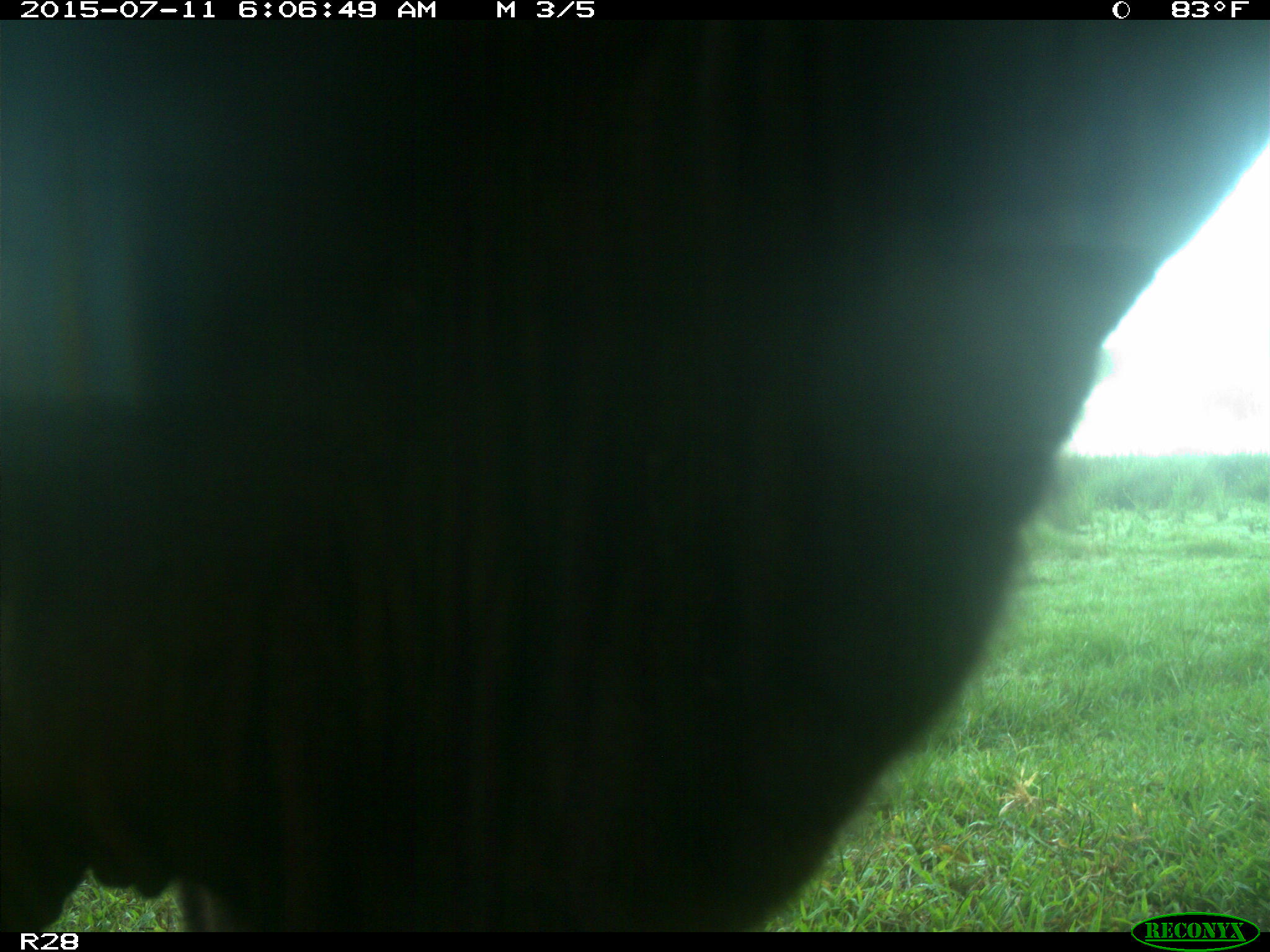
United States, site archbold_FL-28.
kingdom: Animalia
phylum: Chordata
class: Mammalia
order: Artiodactyla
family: Bovidae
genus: Bos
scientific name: Bos taurus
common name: domestic cow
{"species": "Bos taurus (domestic cow)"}